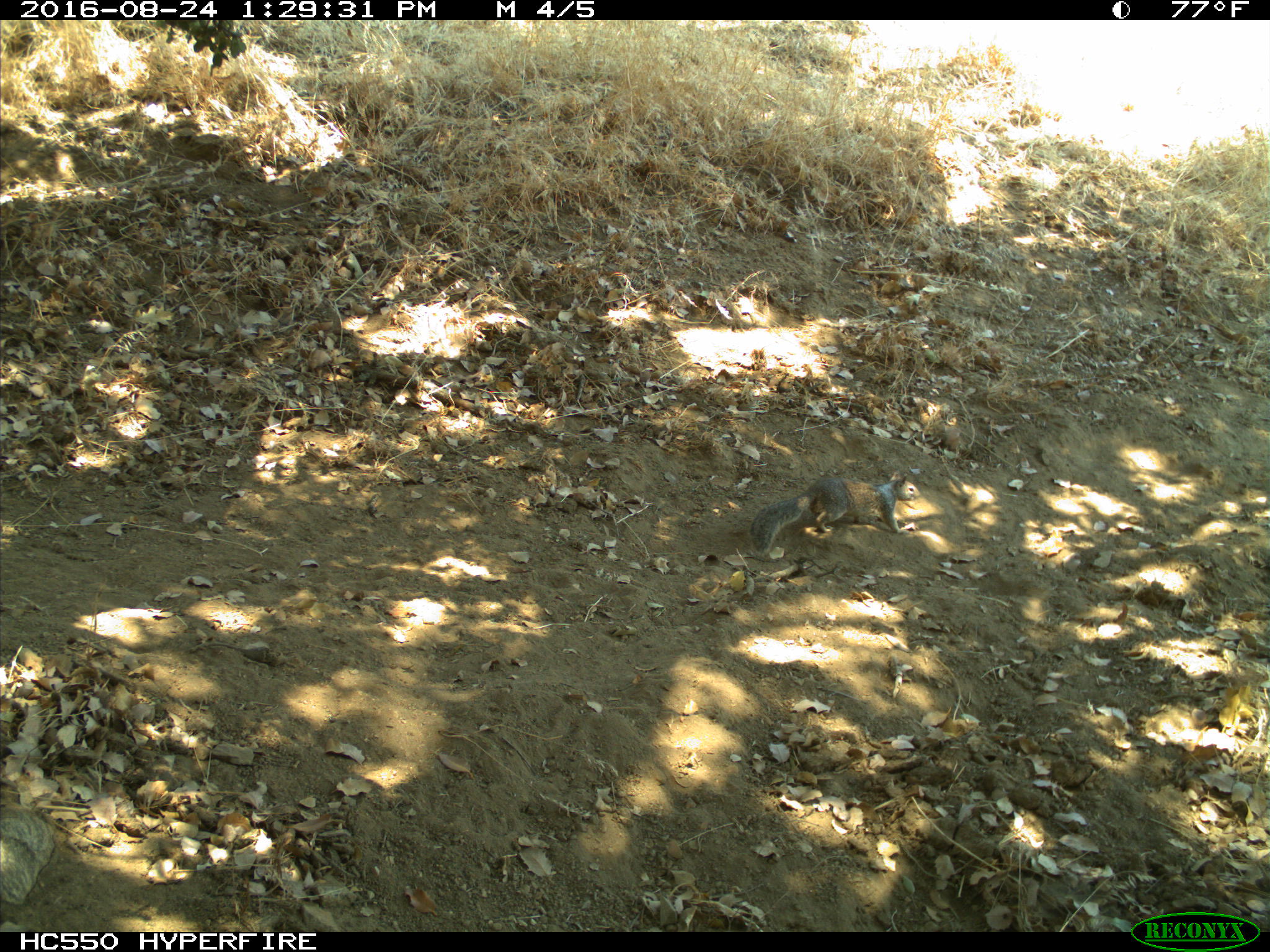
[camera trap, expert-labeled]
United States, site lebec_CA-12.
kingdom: Animalia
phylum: Chordata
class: Mammalia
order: Rodentia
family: Sciuridae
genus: Otospermophilus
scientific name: Otospermophilus beecheyi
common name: california ground squirrel